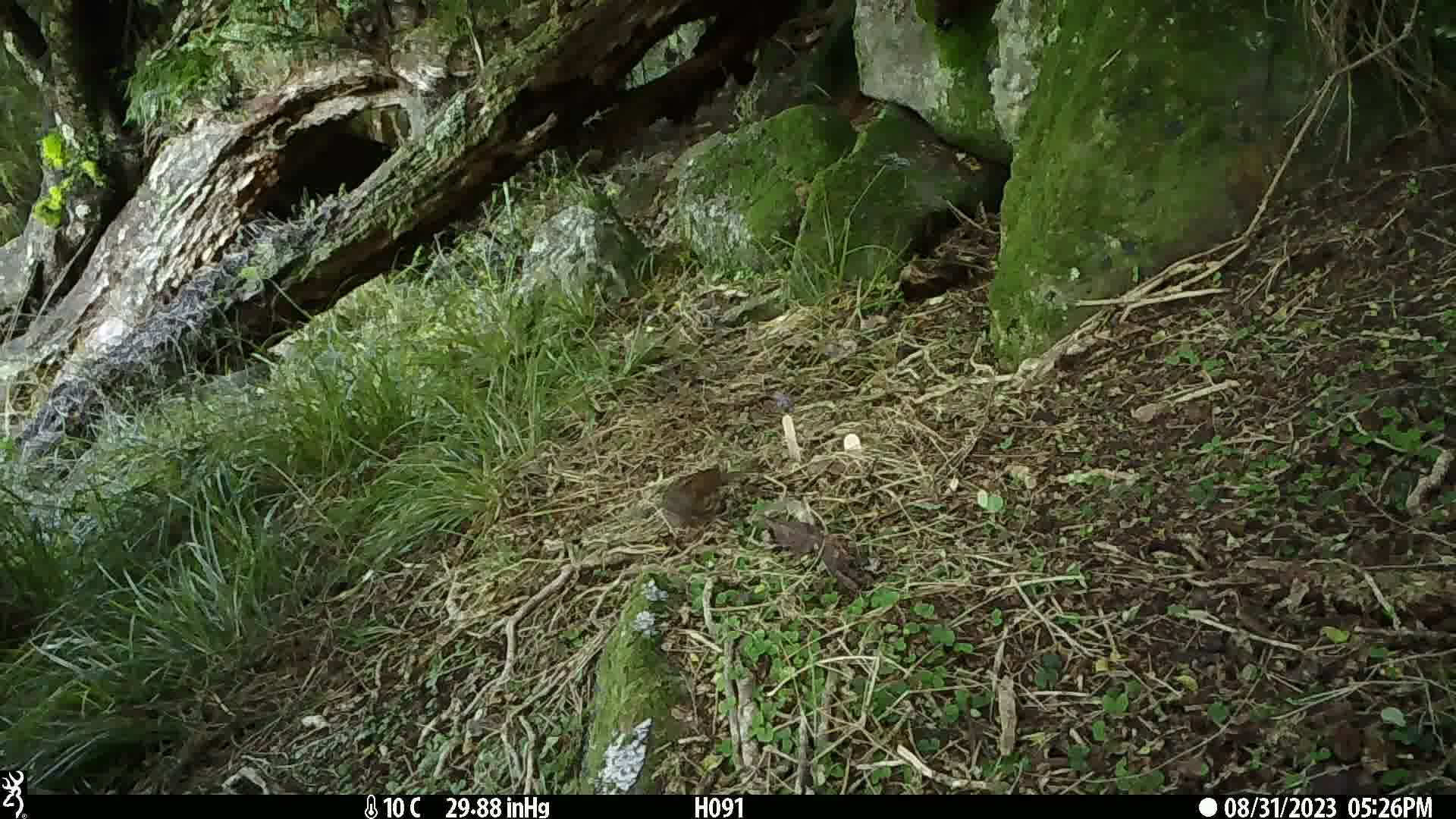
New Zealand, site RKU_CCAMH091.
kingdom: Animalia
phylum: Chordata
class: Aves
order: Passeriformes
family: Prunellidae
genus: Prunella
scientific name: Prunella modularis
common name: dunnock